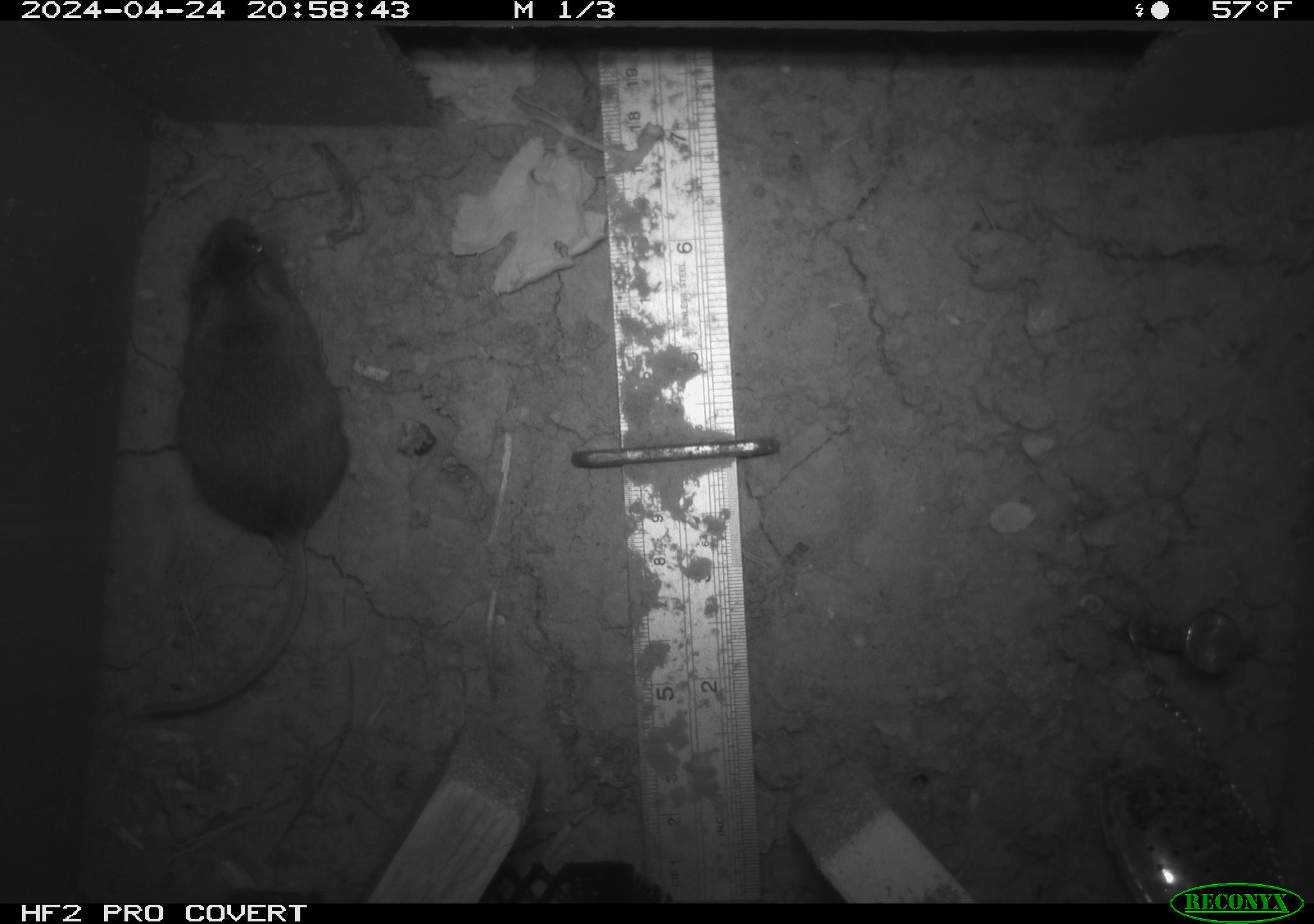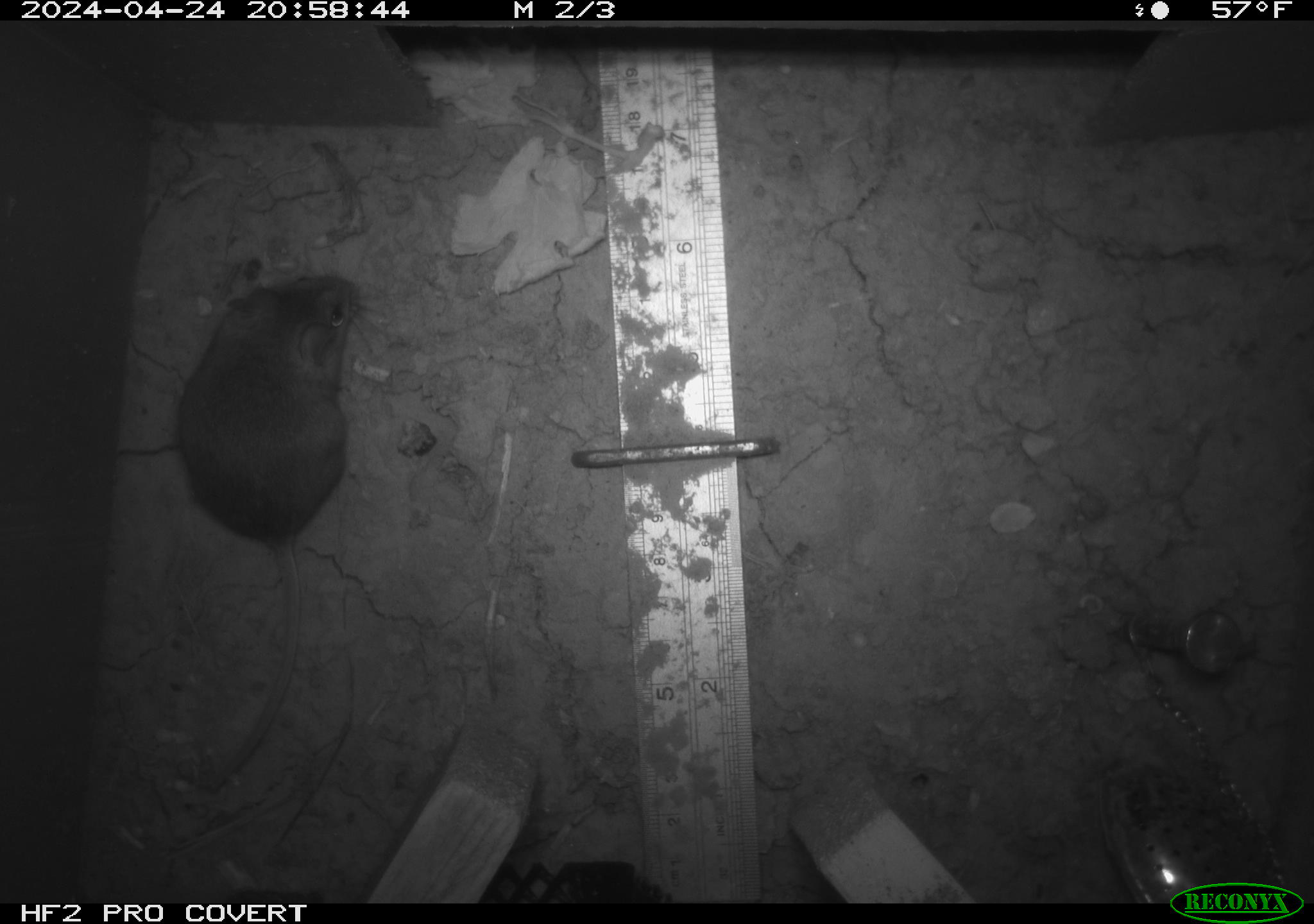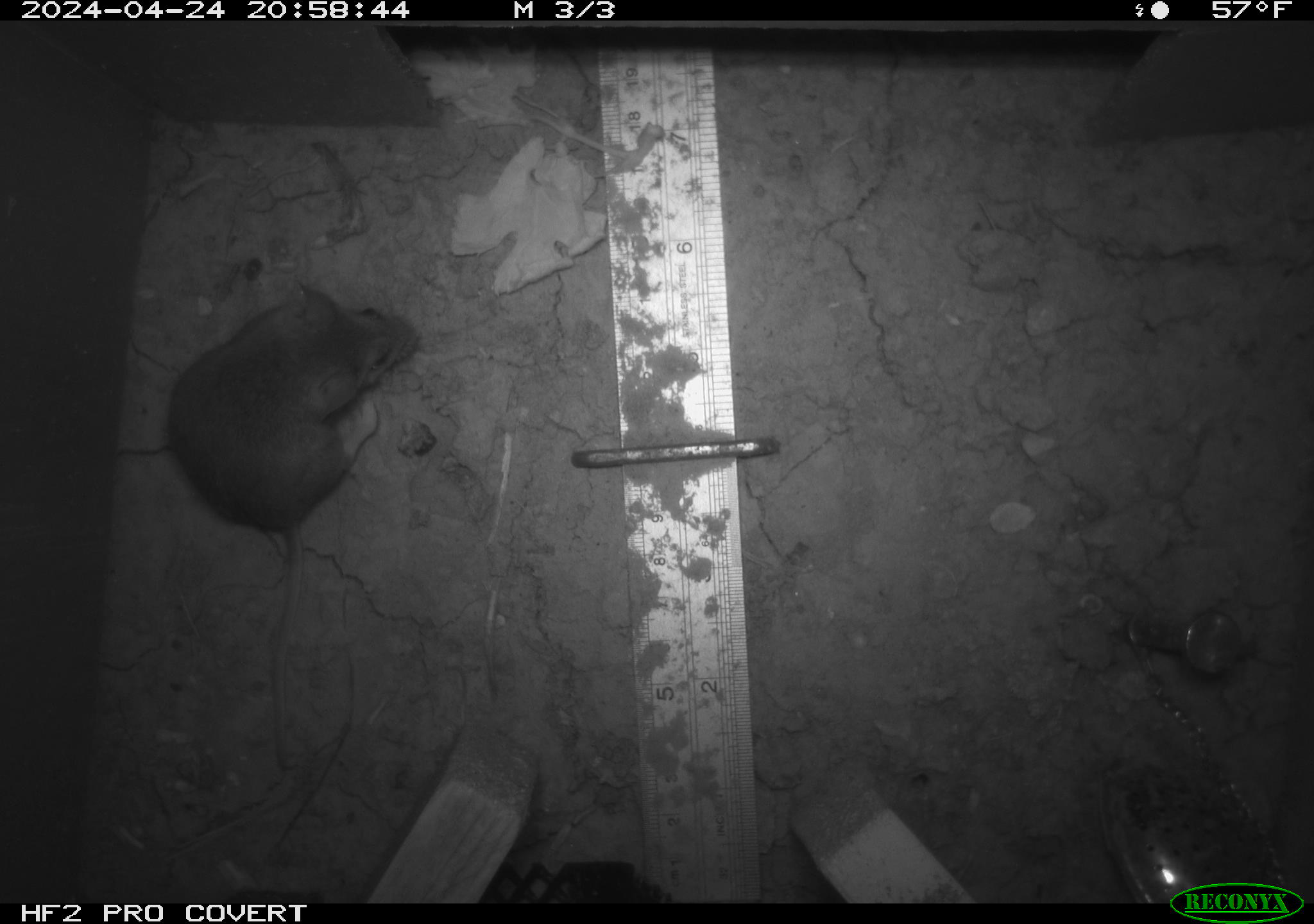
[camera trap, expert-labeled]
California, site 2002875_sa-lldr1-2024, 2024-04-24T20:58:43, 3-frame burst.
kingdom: Animalia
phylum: Chordata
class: Mammalia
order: Rodentia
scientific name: Rodentia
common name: mouse species